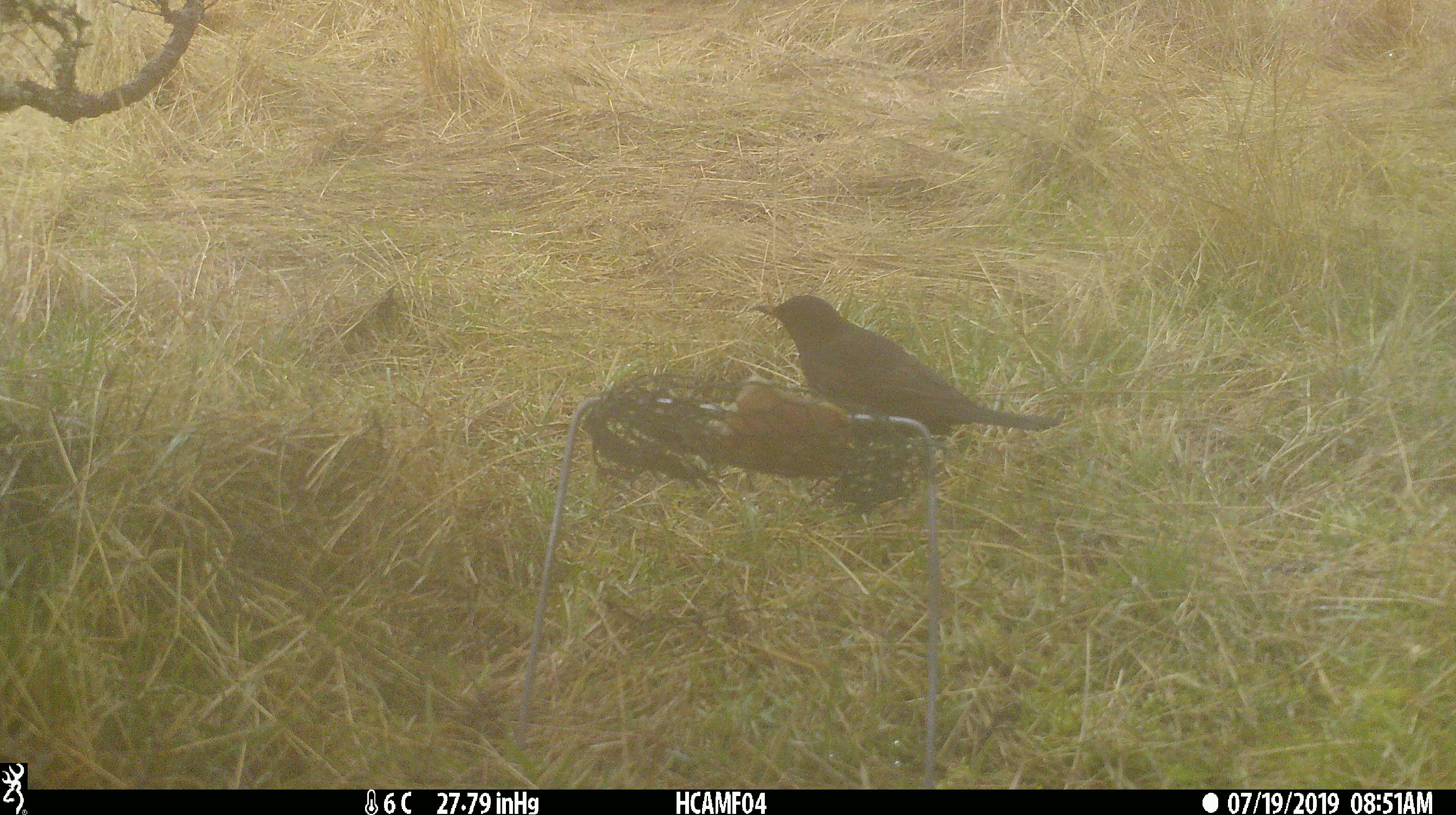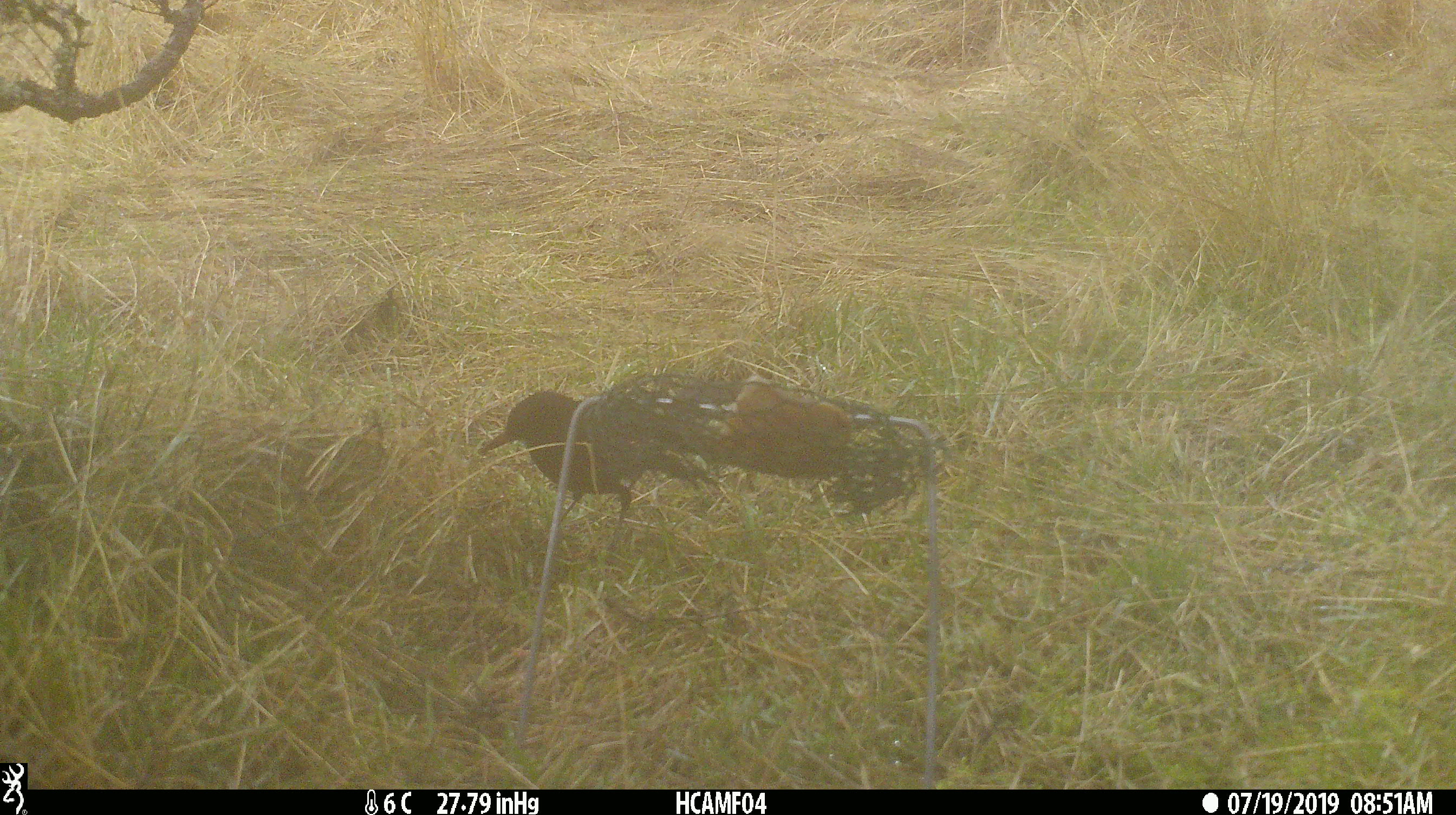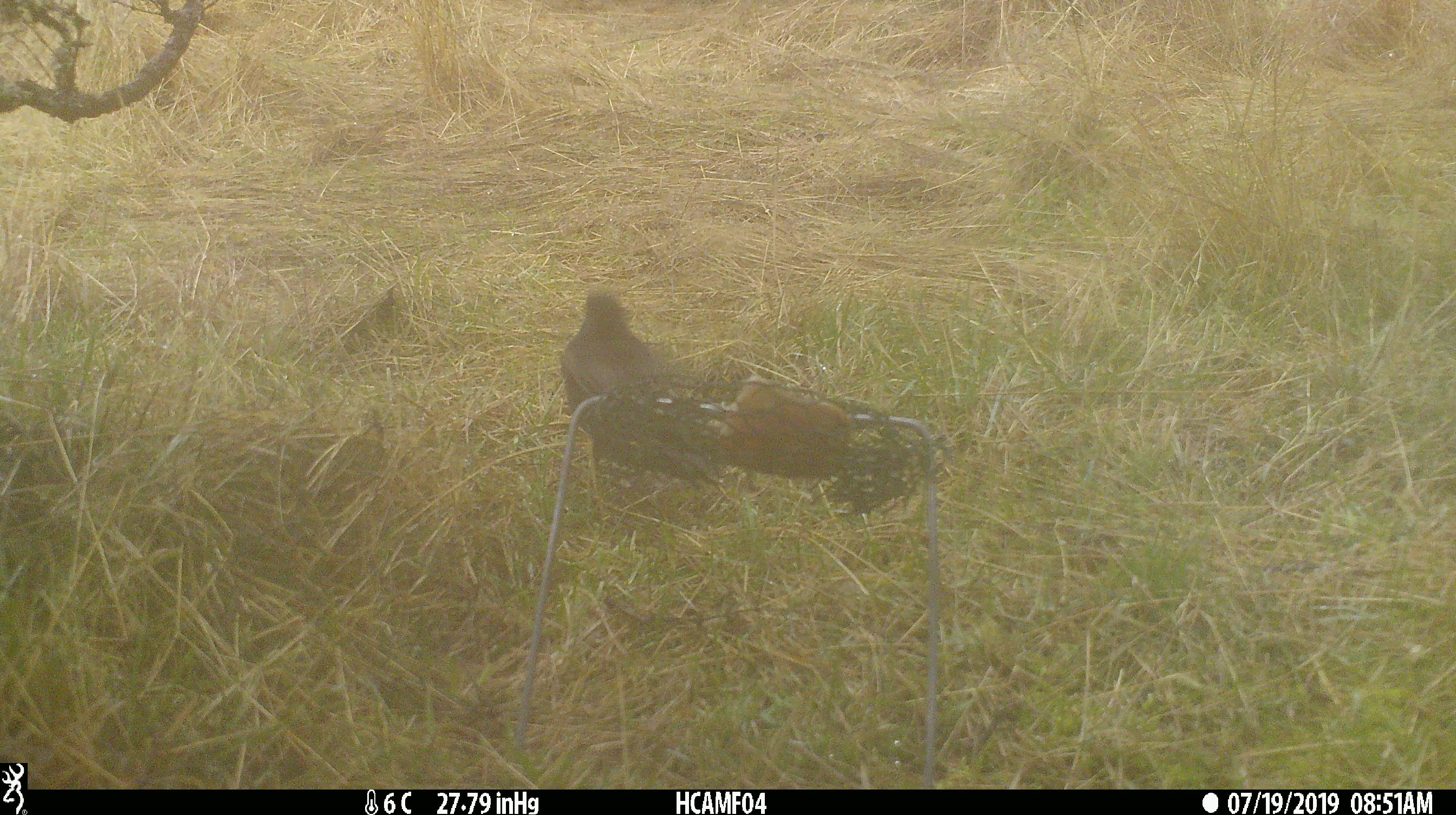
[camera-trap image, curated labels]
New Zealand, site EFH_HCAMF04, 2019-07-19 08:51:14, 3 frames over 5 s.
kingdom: Animalia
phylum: Chordata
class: Aves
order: Passeriformes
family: Turdidae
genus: Turdus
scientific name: Turdus merula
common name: eurasian blackbird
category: blackbird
Blackbird (eurasian blackbird) (Turdus merula).